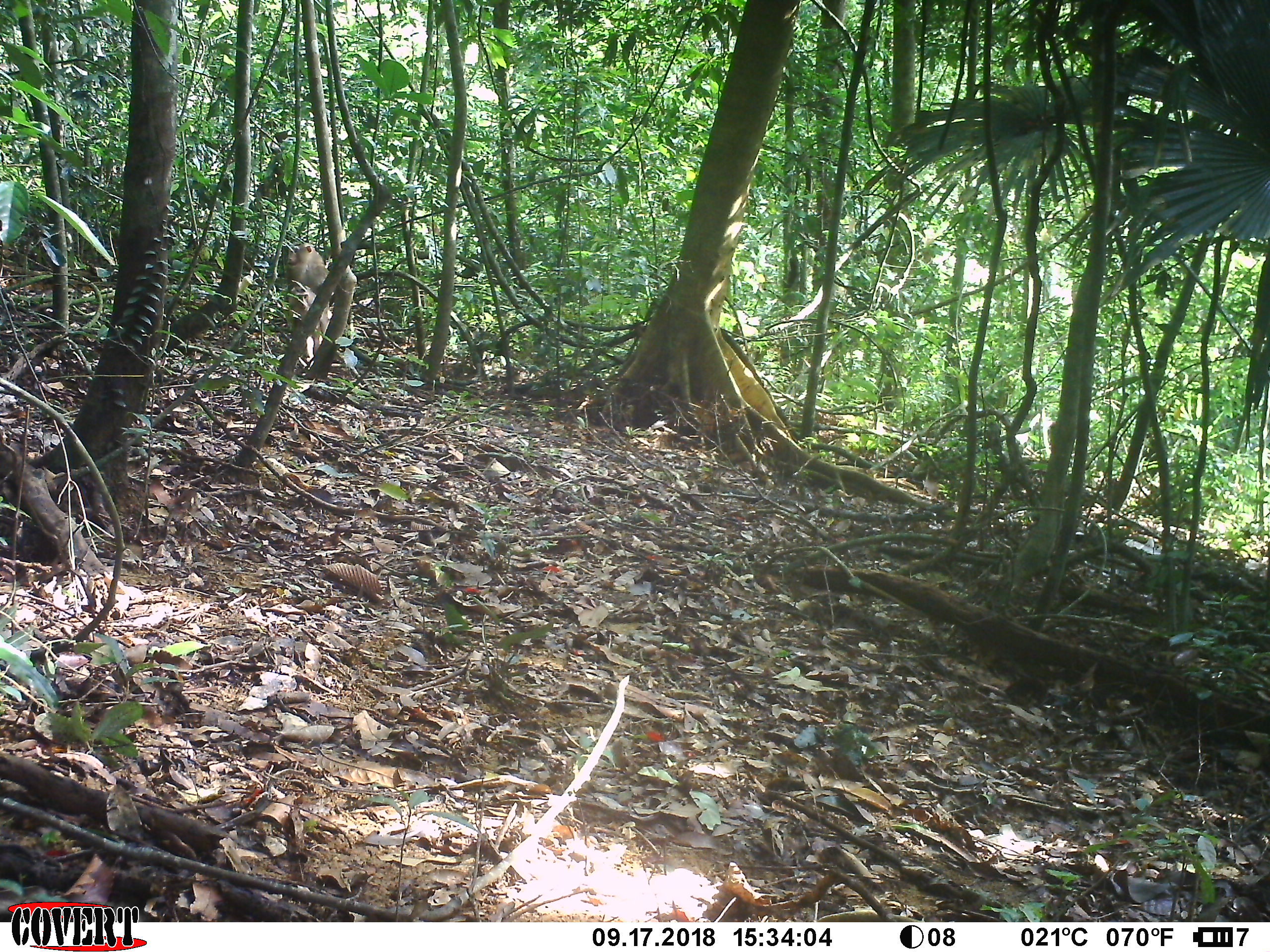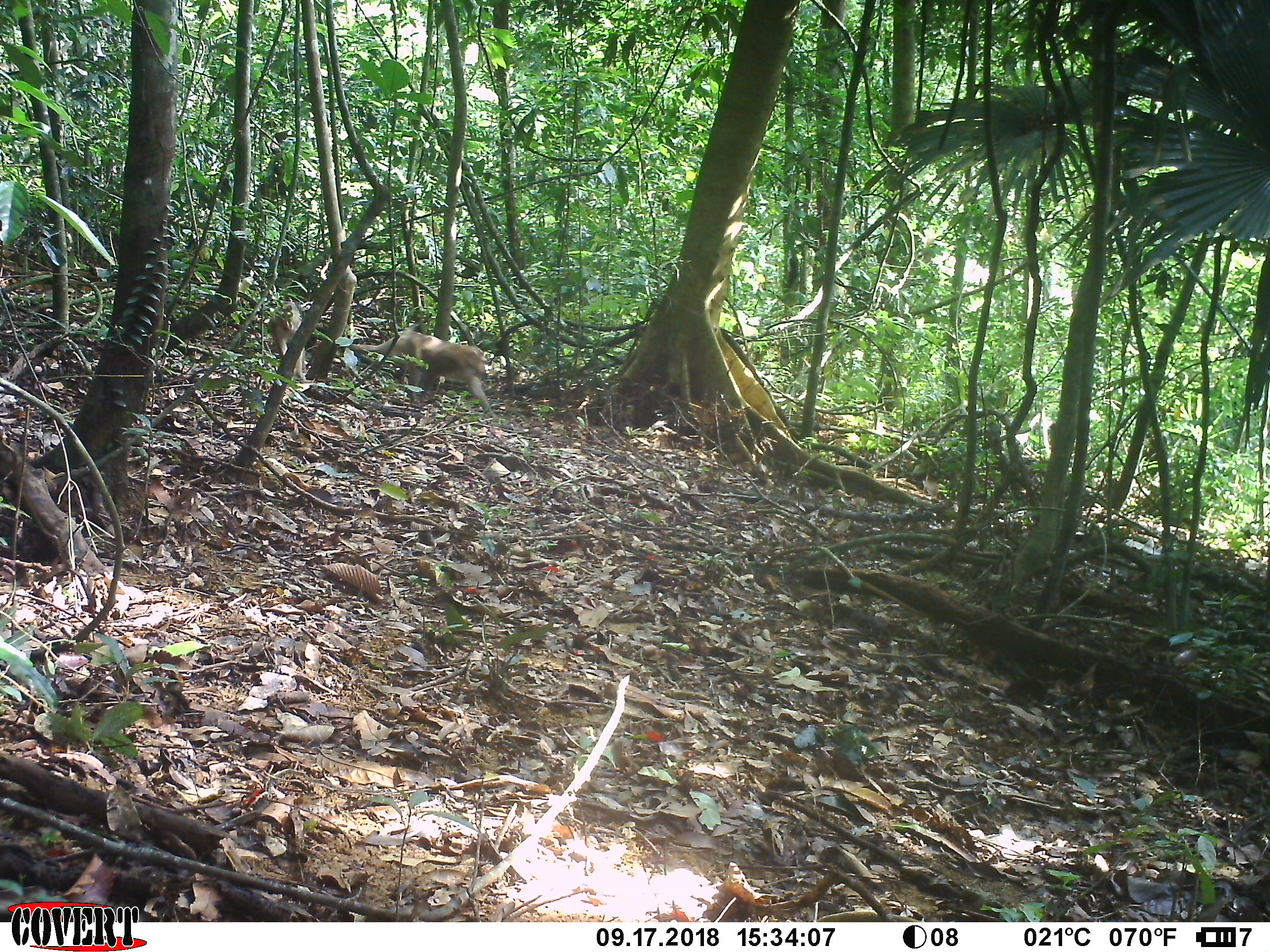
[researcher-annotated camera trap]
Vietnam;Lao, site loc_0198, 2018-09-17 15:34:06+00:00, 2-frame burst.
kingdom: Animalia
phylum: Chordata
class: Mammalia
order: Primates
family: Cercopithecidae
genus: Macaca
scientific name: Macaca nemestrina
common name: pig-tailed macaque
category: pig tailed macaque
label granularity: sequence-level